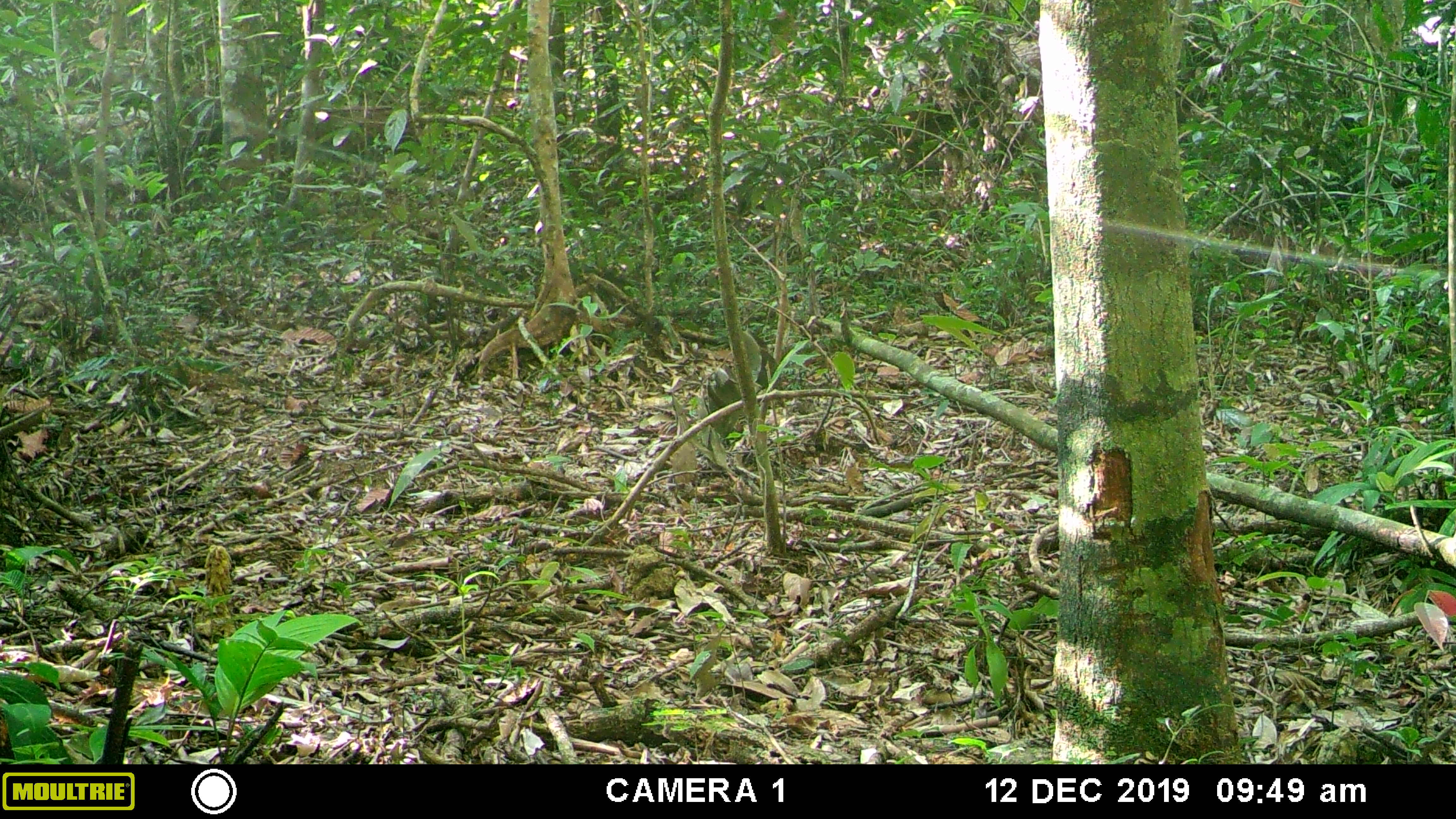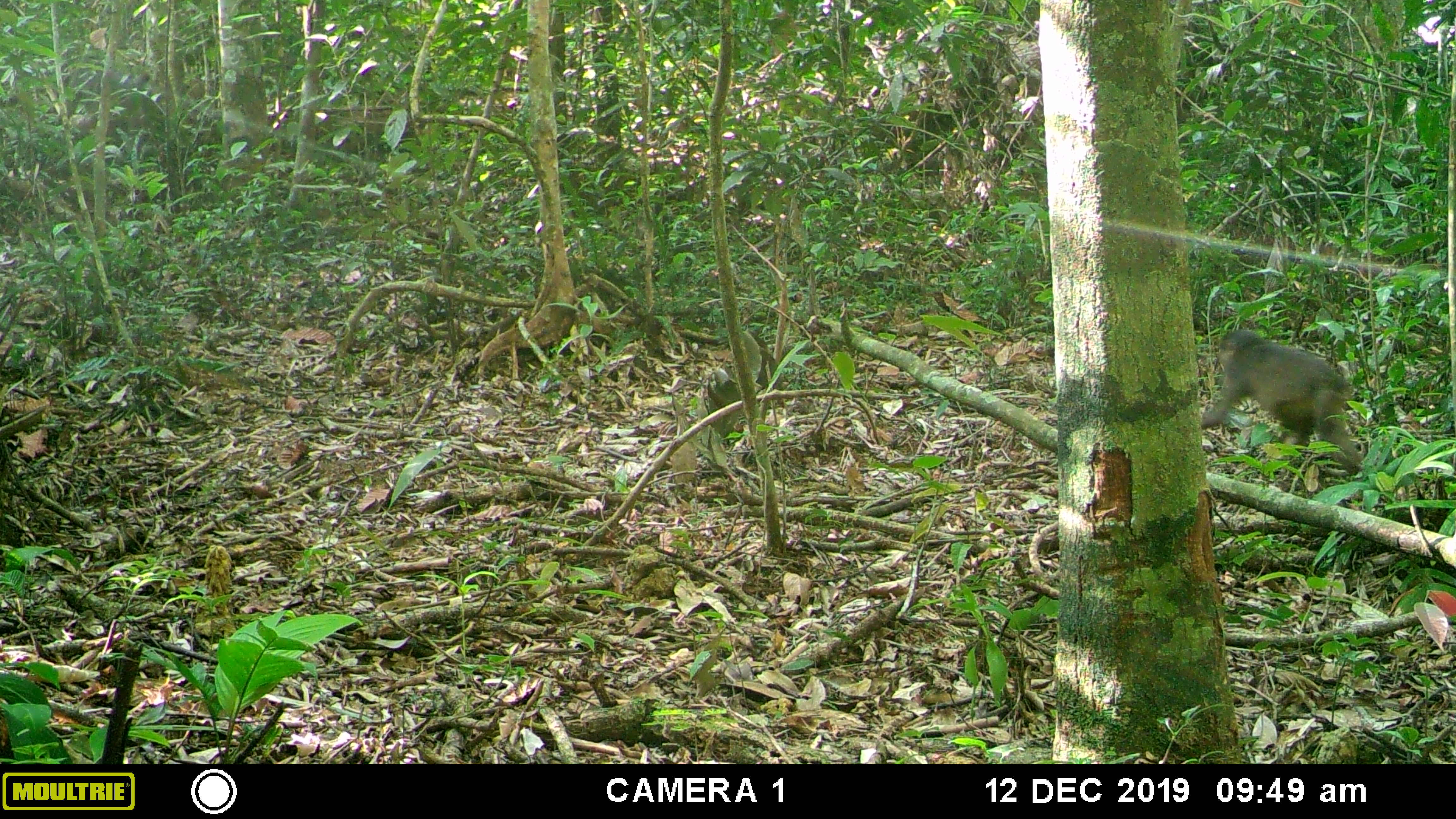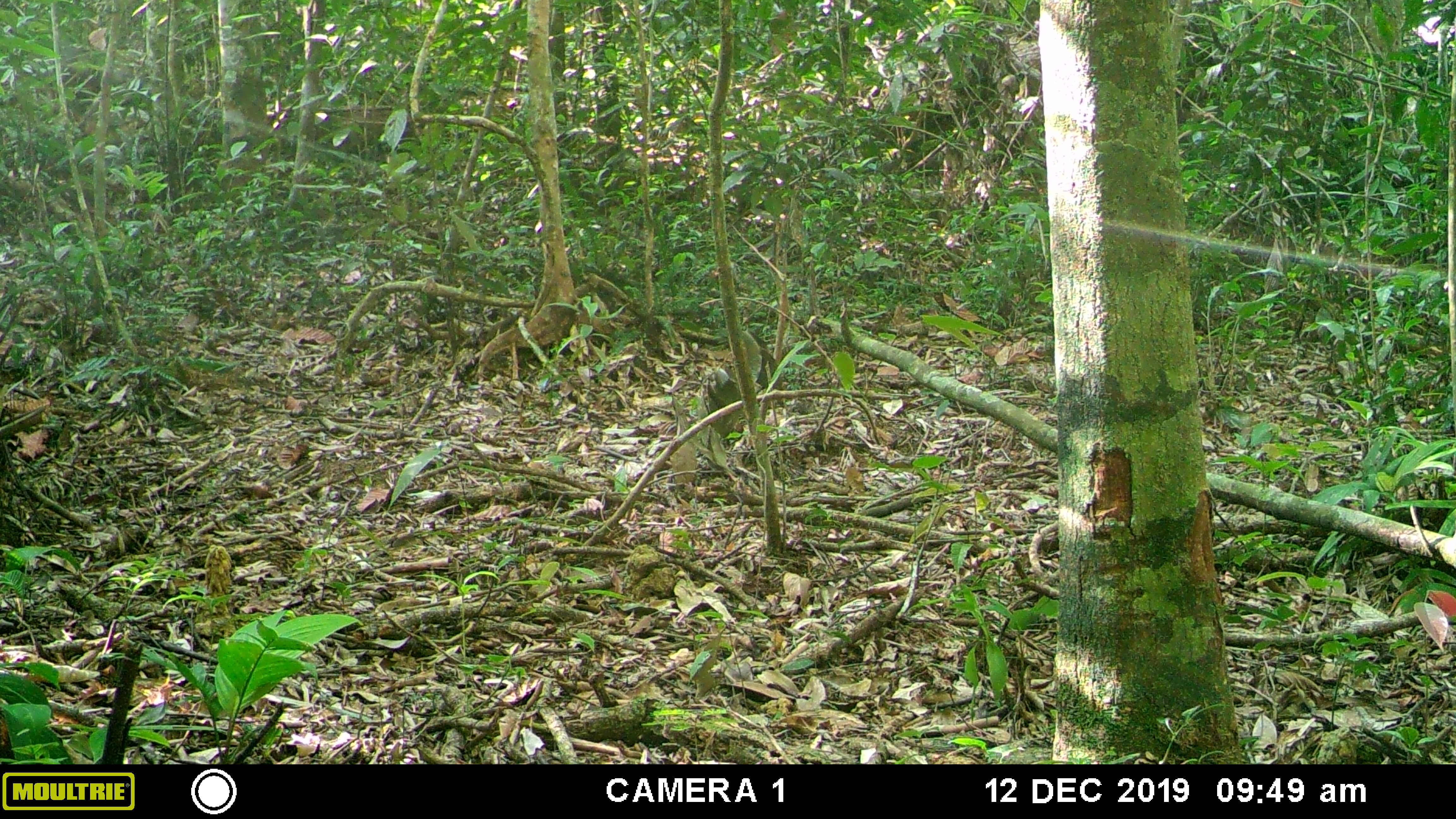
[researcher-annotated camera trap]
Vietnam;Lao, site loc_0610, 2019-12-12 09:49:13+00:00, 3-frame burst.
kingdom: Animalia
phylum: Chordata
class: Mammalia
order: Primates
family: Cercopithecidae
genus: Macaca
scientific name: Macaca arctoides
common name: stump-tailed macaque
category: stump tailed macaque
Stump tailed macaque (stump-tailed macaque) (Macaca arctoides). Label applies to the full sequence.